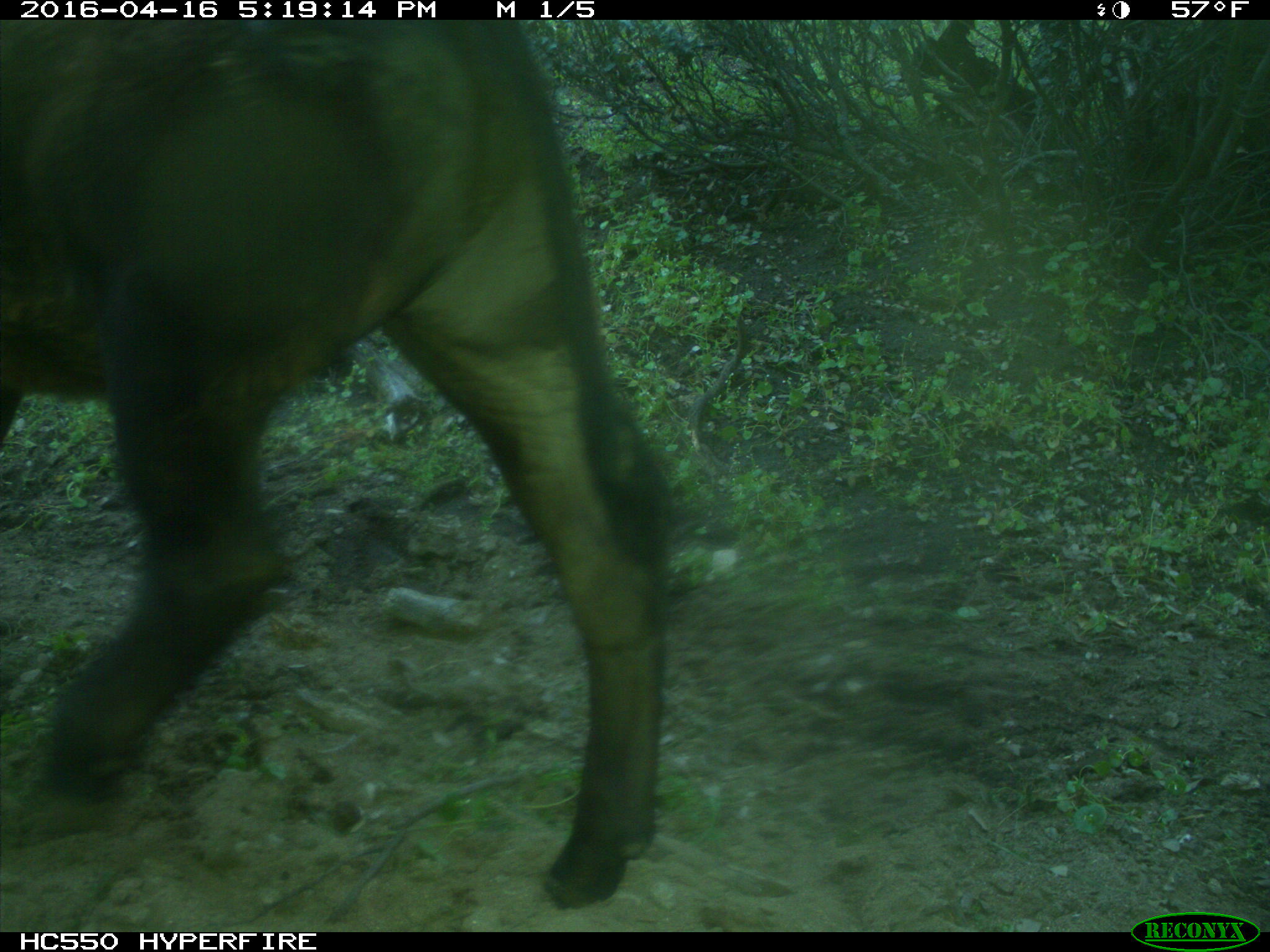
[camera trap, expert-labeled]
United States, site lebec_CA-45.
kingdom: Animalia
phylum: Chordata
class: Mammalia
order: Artiodactyla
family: Bovidae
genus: Bos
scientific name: Bos taurus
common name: domestic cow